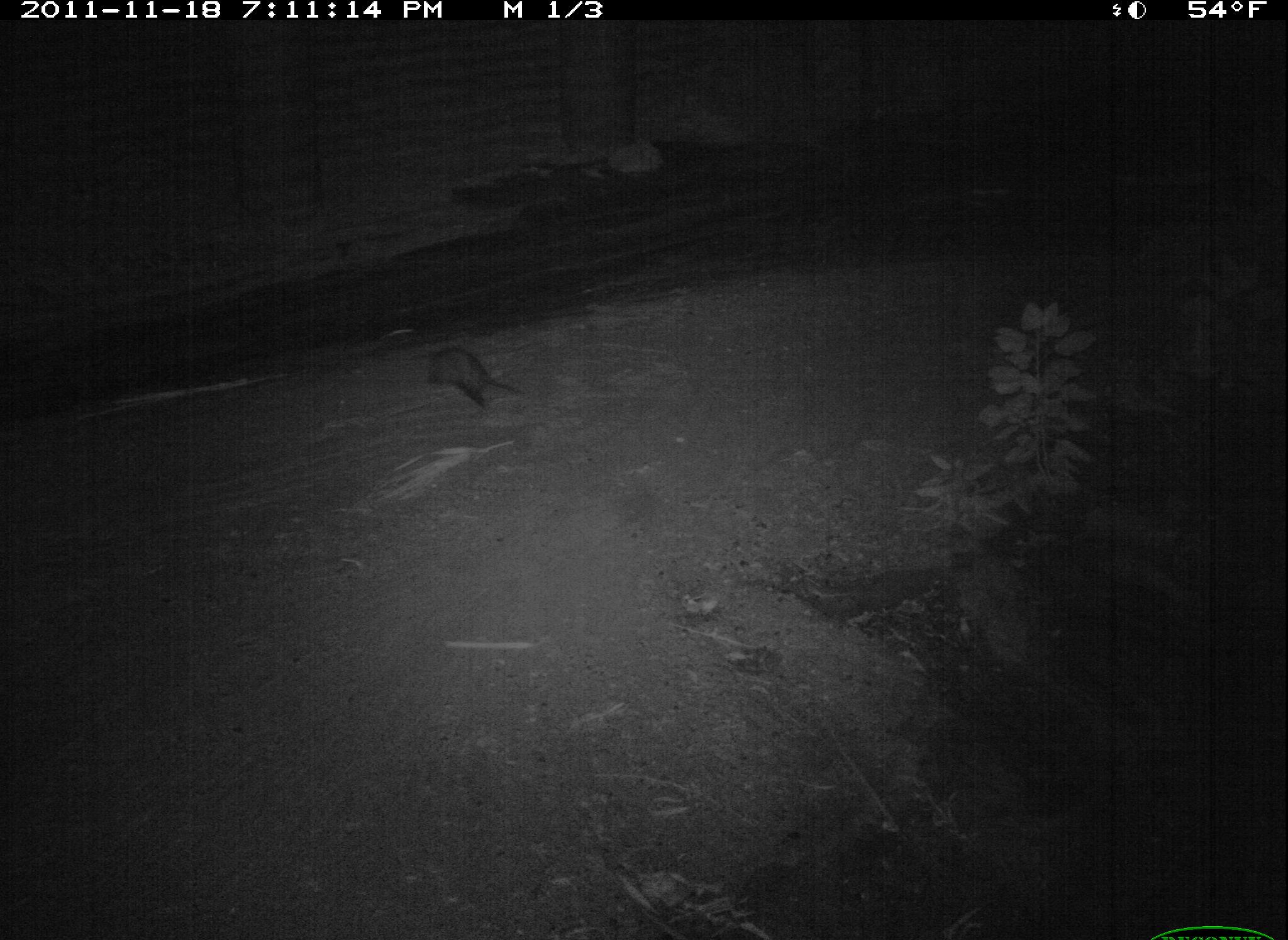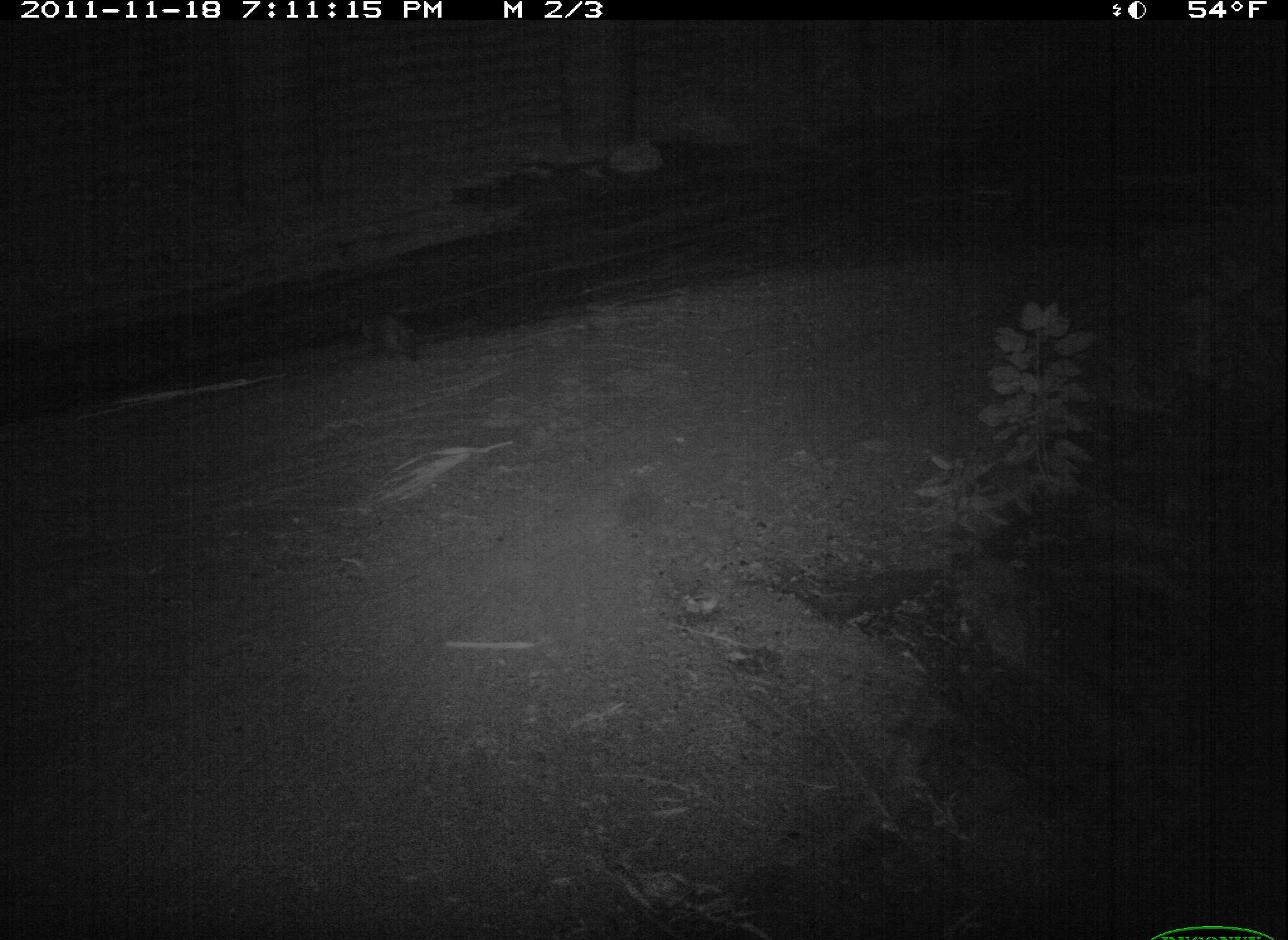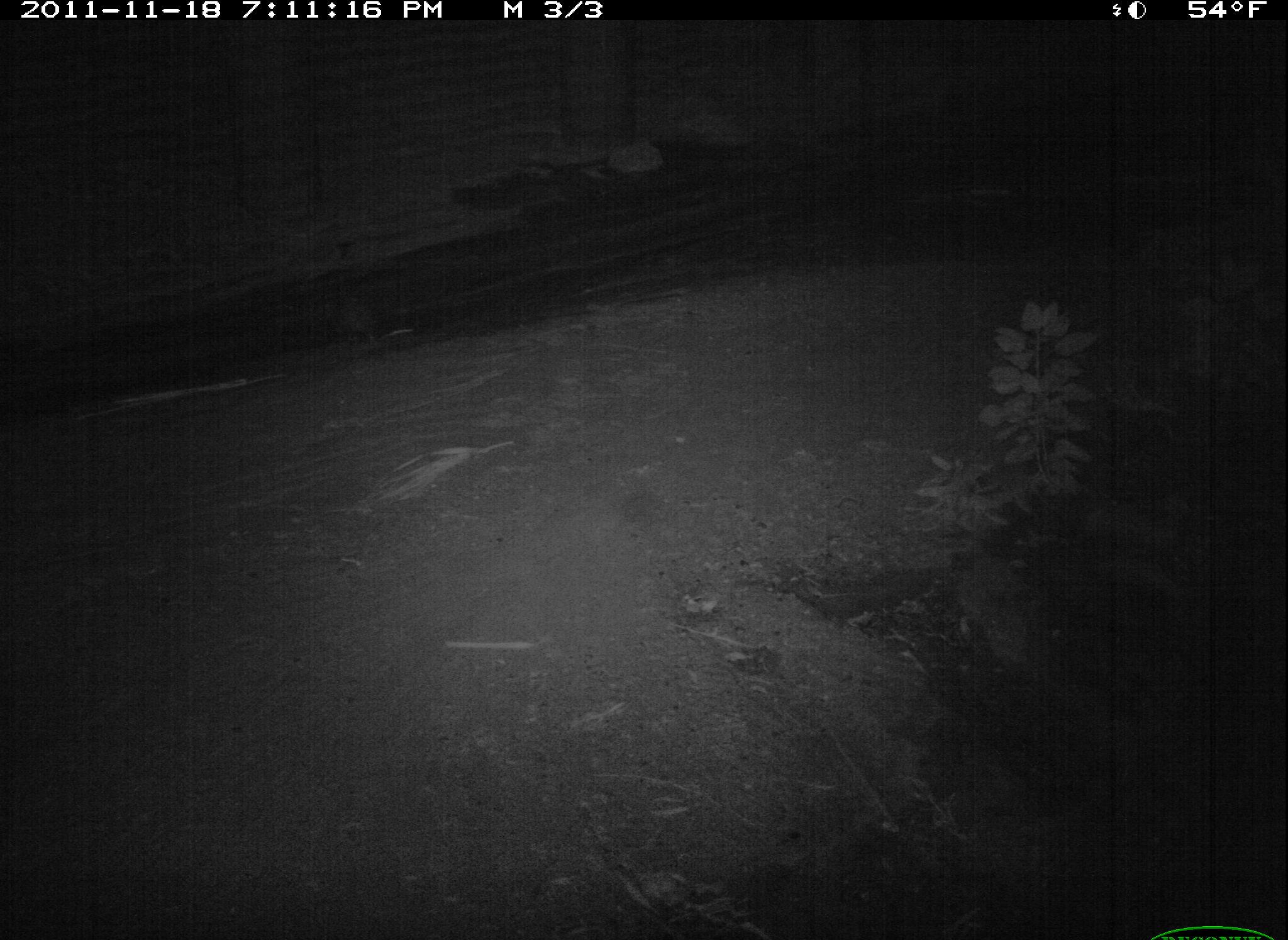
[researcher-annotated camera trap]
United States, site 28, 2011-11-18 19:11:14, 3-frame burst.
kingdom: Animalia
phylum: Chordata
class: Mammalia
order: Didelphimorphia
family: Didelphidae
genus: Didelphis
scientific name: Didelphis virginiana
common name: virginia opossum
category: opossum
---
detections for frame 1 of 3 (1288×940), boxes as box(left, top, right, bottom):
opossum: box(388, 317, 552, 437)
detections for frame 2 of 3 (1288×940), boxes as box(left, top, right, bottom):
opossum: box(335, 301, 464, 391)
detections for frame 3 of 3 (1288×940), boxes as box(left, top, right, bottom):
opossum: box(311, 256, 427, 380)